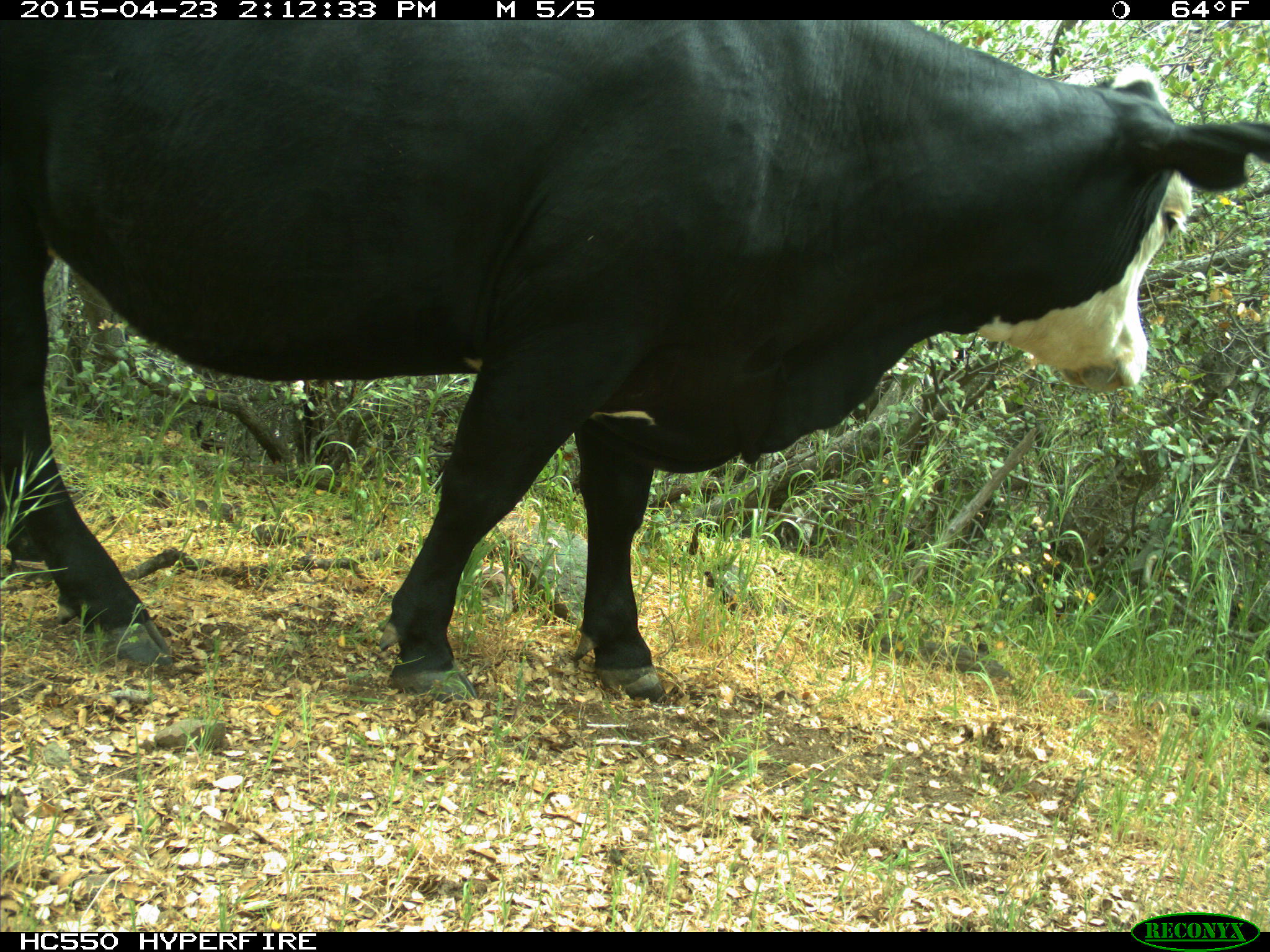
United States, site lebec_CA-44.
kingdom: Animalia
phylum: Chordata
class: Mammalia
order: Artiodactyla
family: Bovidae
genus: Bos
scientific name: Bos taurus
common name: domestic cow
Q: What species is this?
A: Bos taurus (domestic cow).